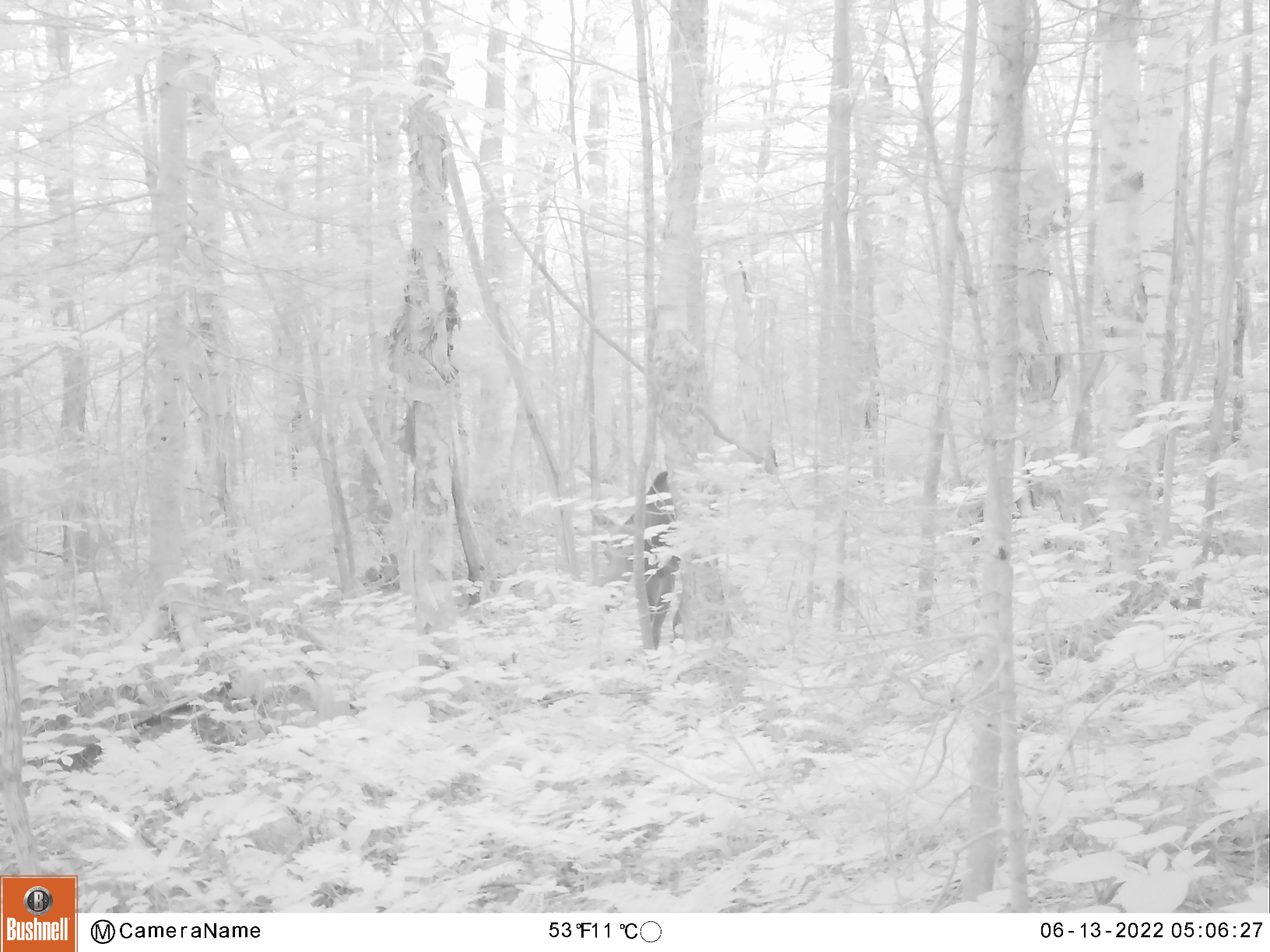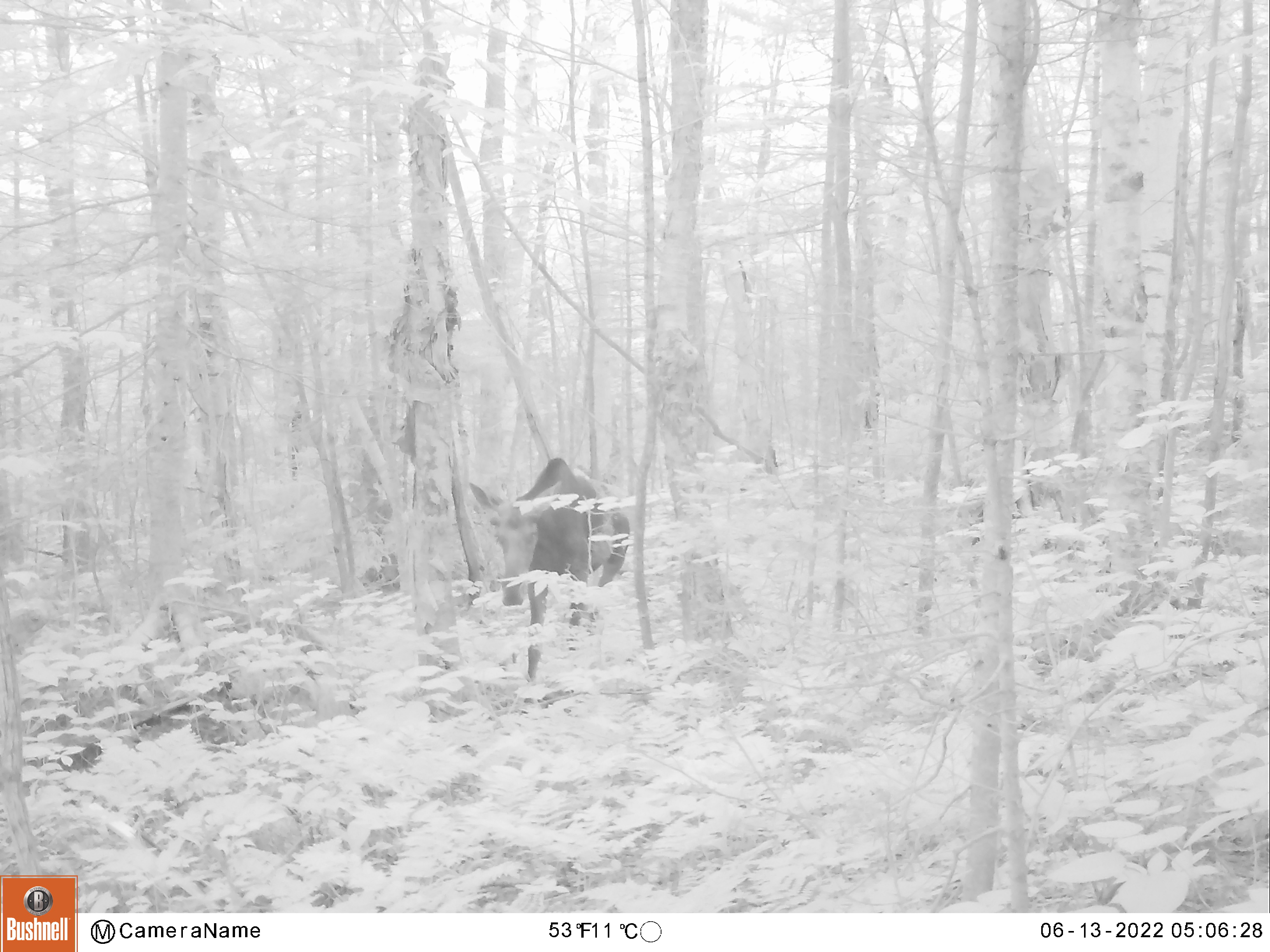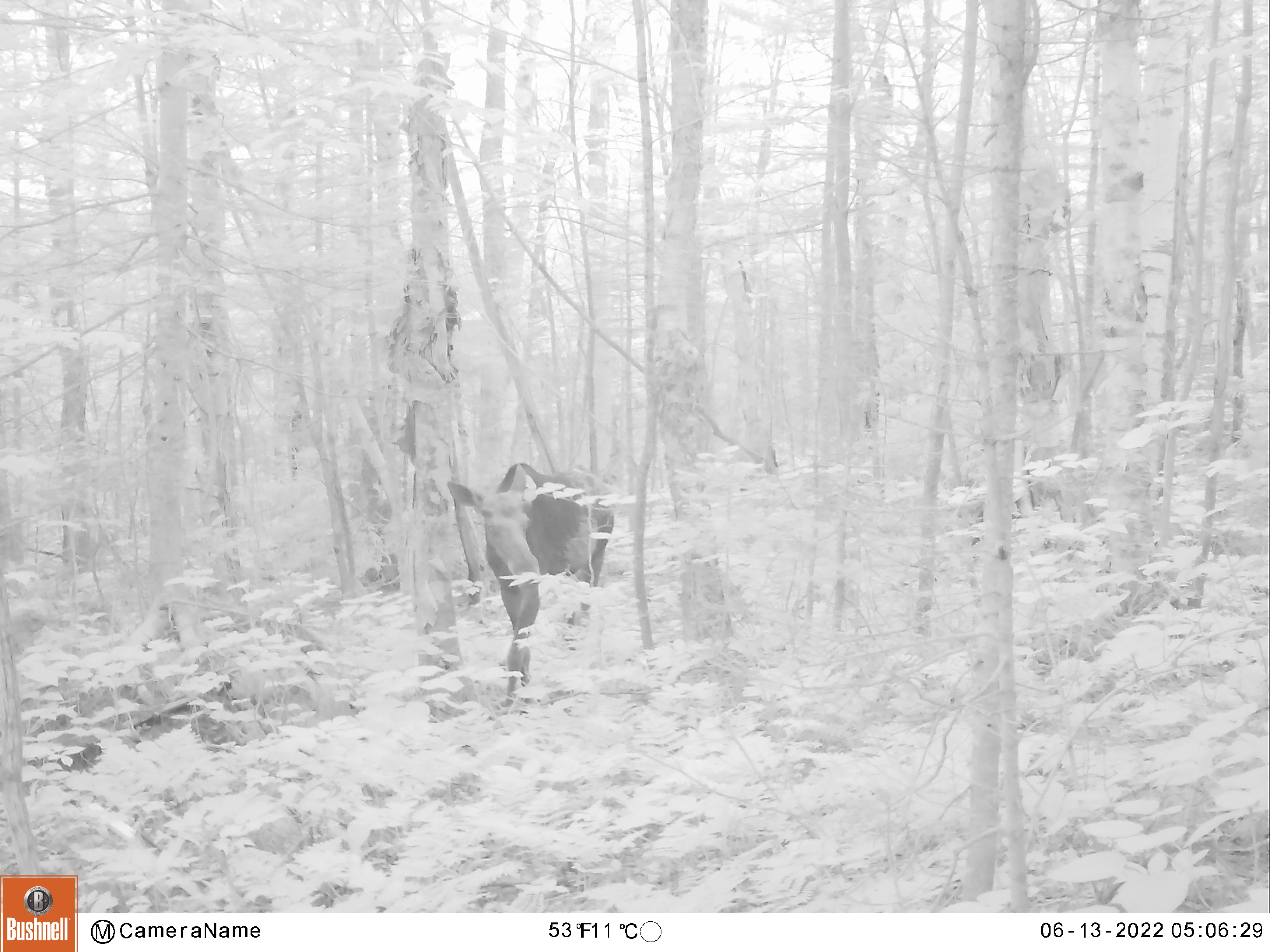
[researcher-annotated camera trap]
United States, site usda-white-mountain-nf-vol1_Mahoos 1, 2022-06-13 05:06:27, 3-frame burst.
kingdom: Animalia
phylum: Chordata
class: Mammalia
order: Artiodactyla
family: Cervidae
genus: Alces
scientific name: Alces alces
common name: moose